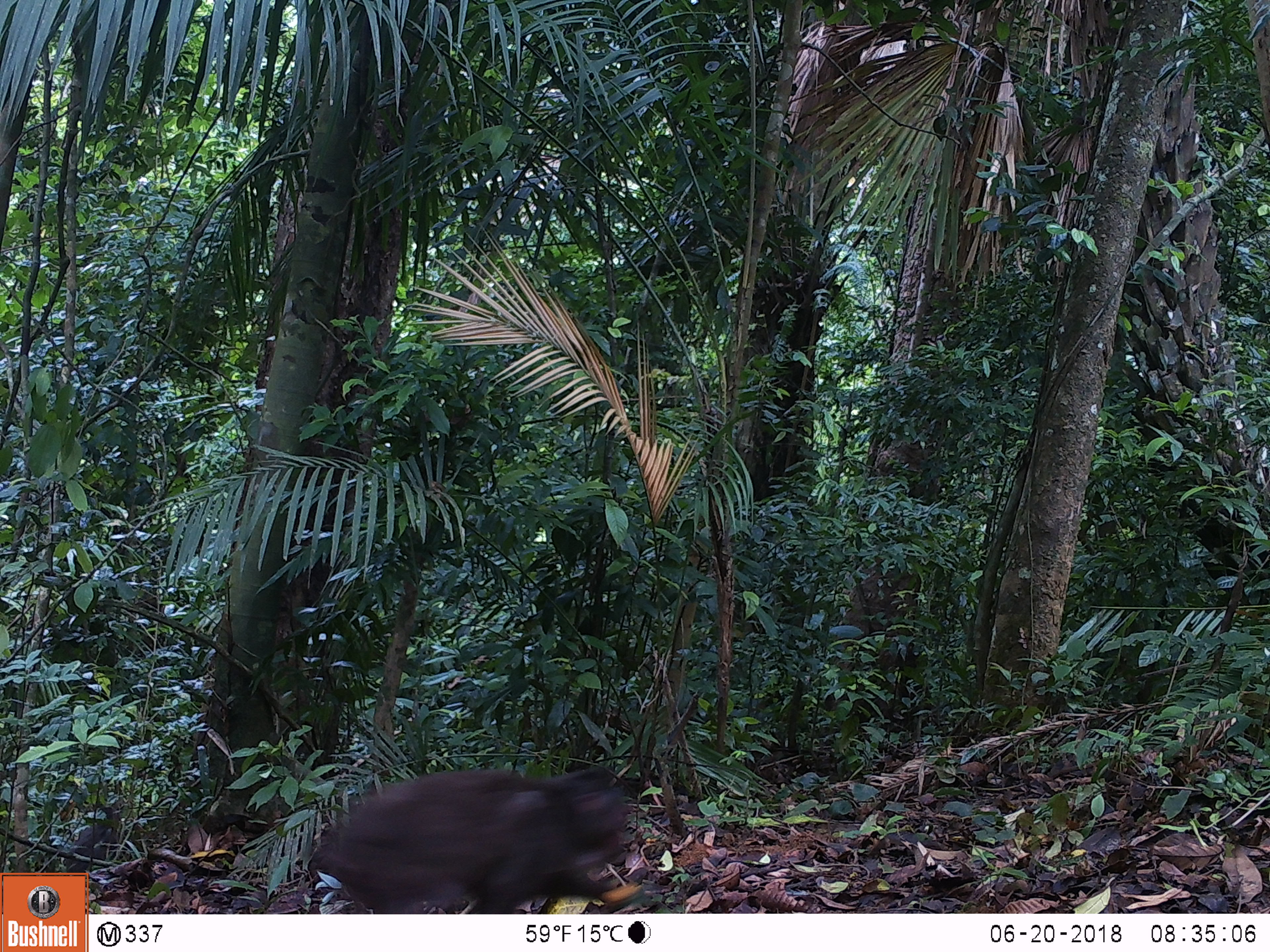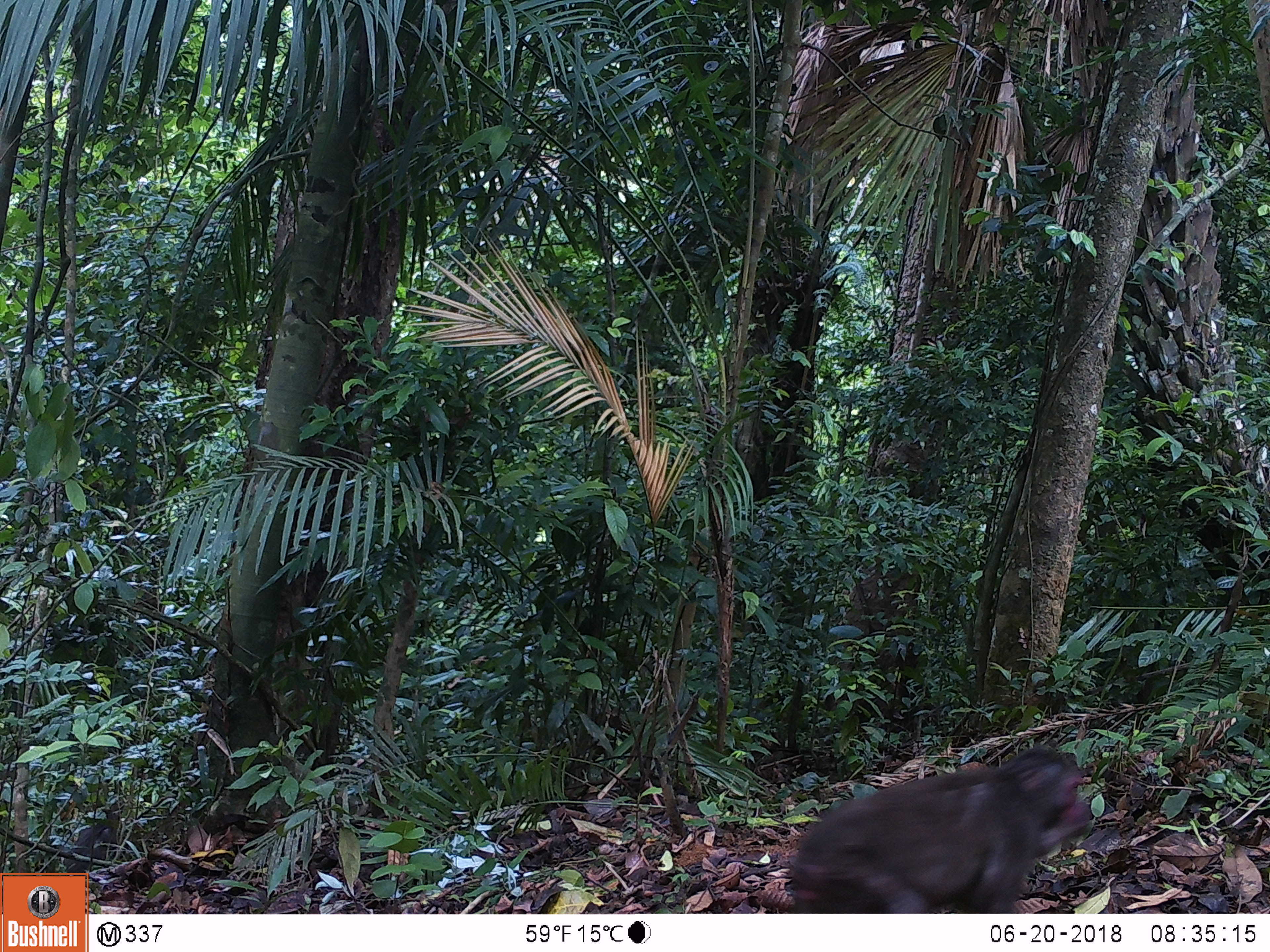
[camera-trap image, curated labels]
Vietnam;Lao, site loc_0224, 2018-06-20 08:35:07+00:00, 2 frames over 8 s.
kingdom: Animalia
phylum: Chordata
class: Mammalia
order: Primates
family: Cercopithecidae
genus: Macaca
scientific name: Macaca arctoides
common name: stump-tailed macaque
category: stump tailed macaque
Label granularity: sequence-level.